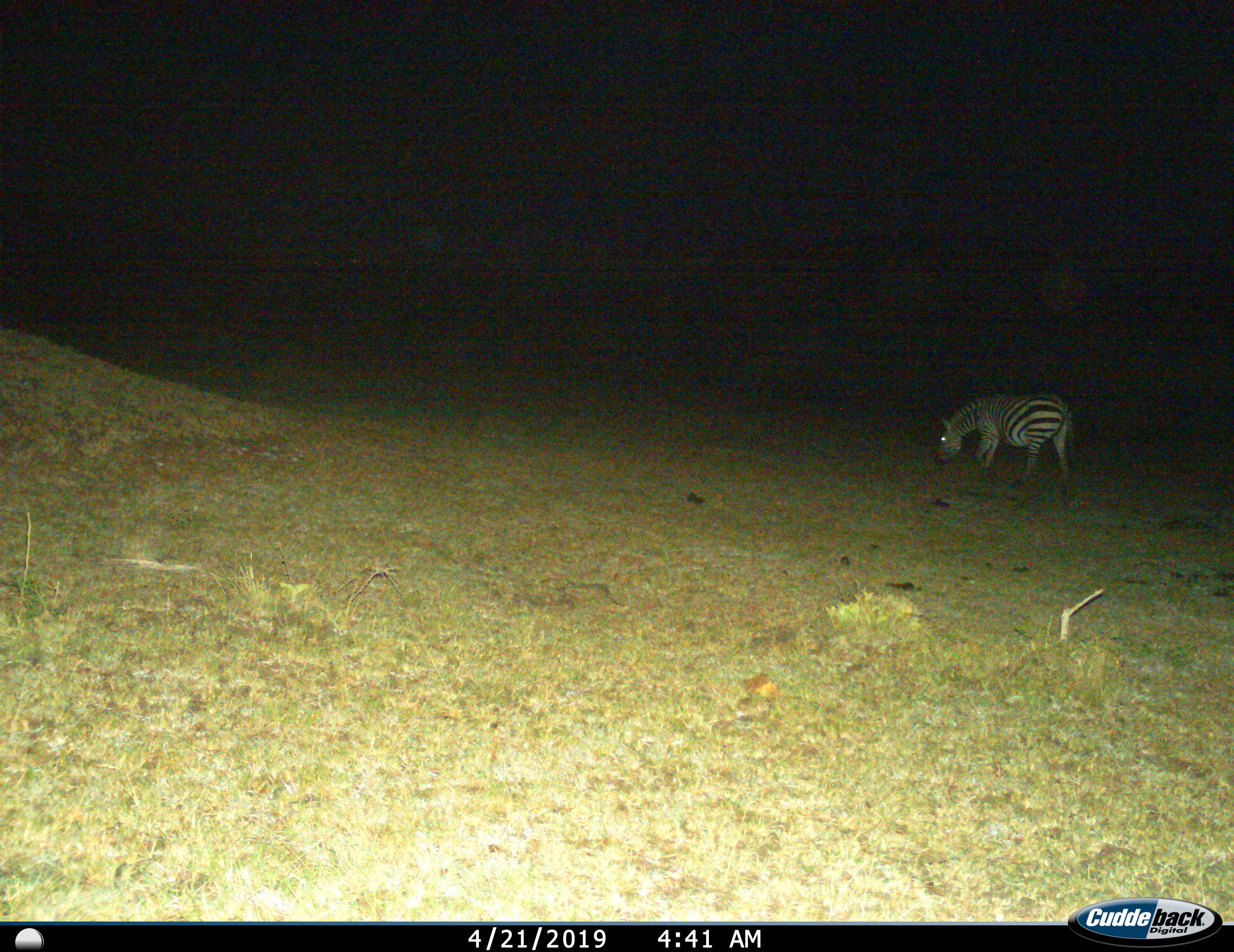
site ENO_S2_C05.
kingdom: Animalia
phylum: Chordata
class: Mammalia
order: Perissodactyla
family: Equidae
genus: Equus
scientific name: Equus quagga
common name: plains zebra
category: zebraplains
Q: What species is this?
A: Zebraplains (plains zebra) (Equus quagga).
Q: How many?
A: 1.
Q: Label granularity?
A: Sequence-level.